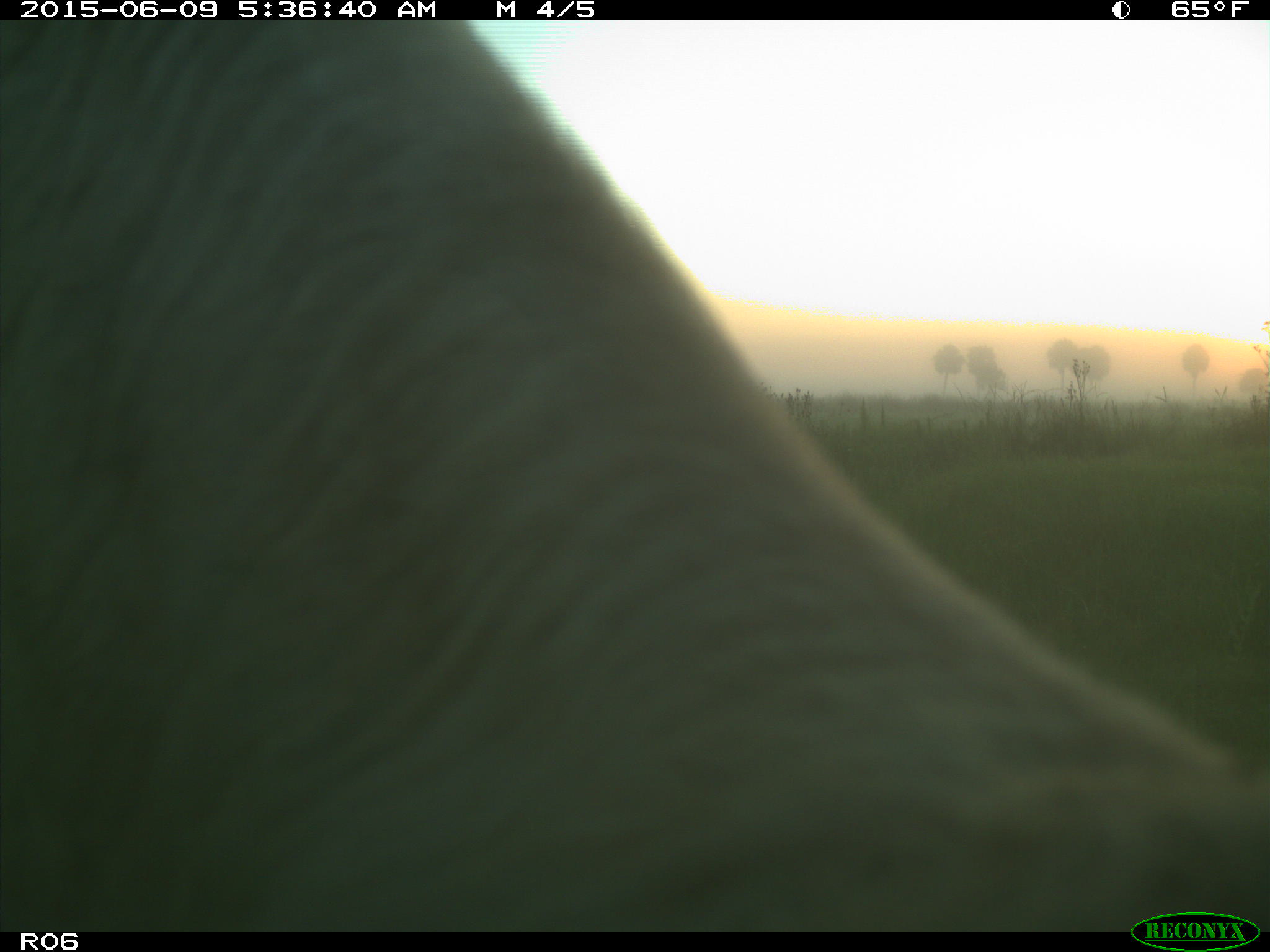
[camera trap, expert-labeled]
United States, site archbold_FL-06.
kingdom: Animalia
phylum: Chordata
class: Mammalia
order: Artiodactyla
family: Bovidae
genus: Bos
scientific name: Bos taurus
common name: domestic cow